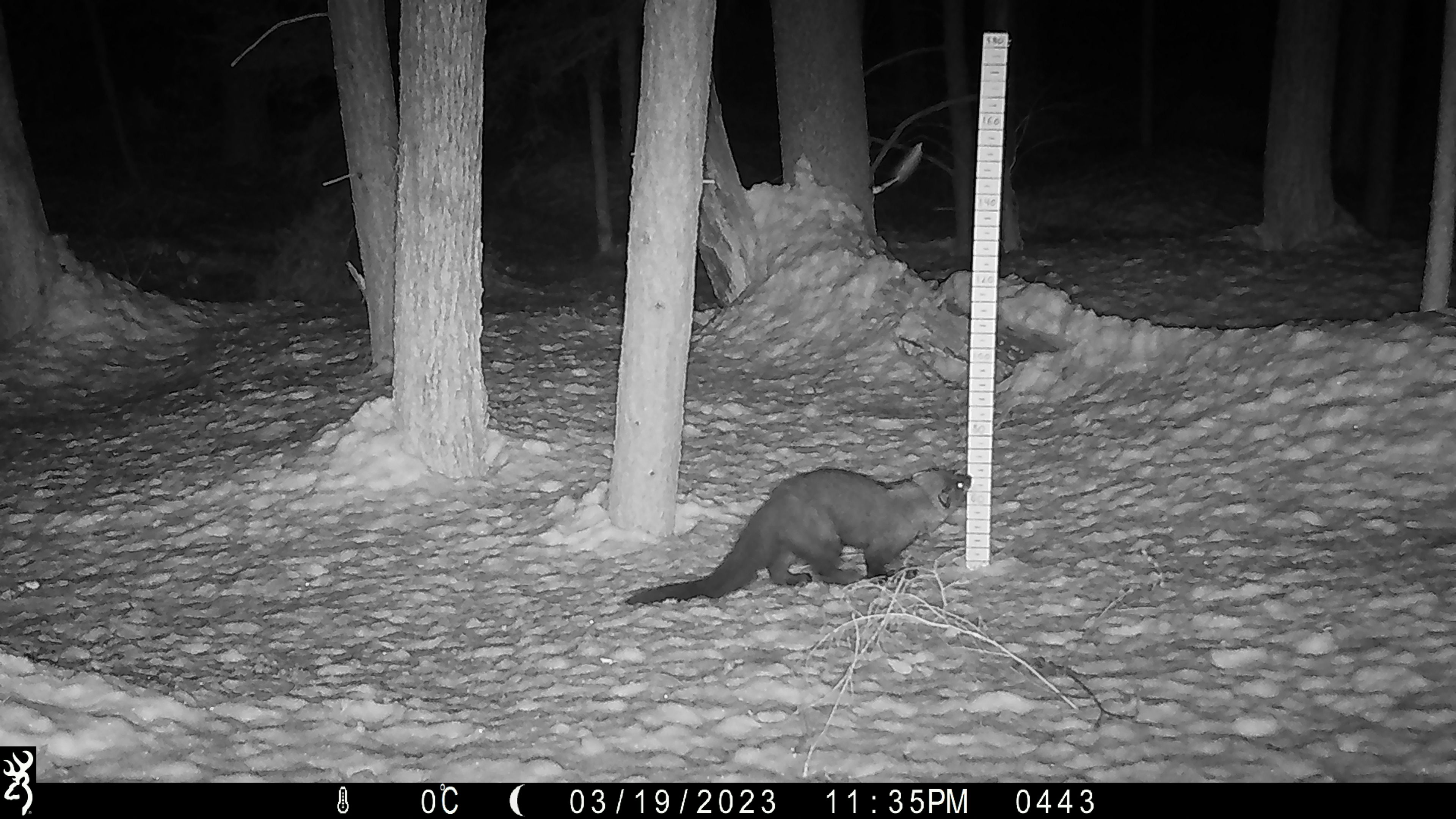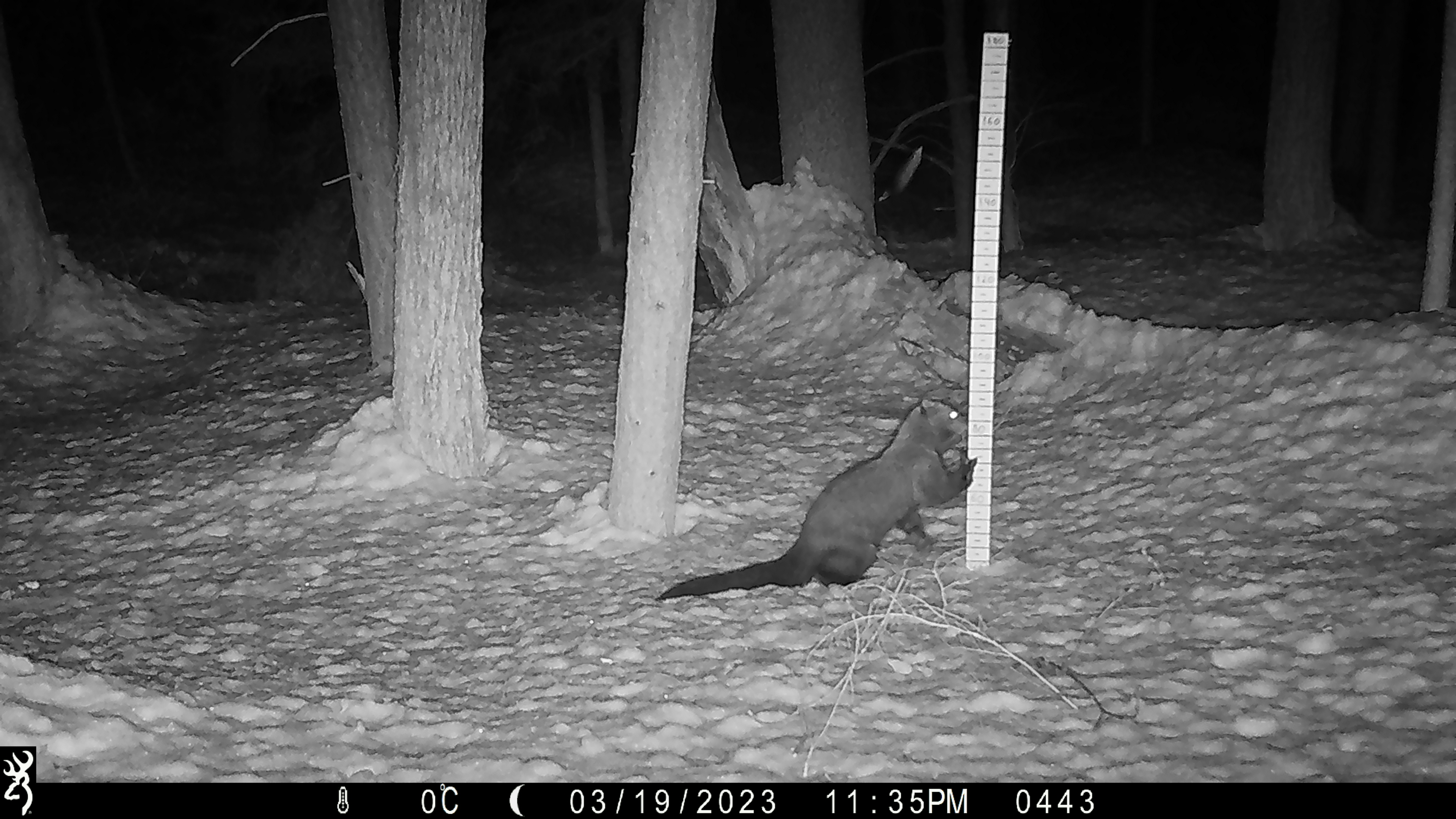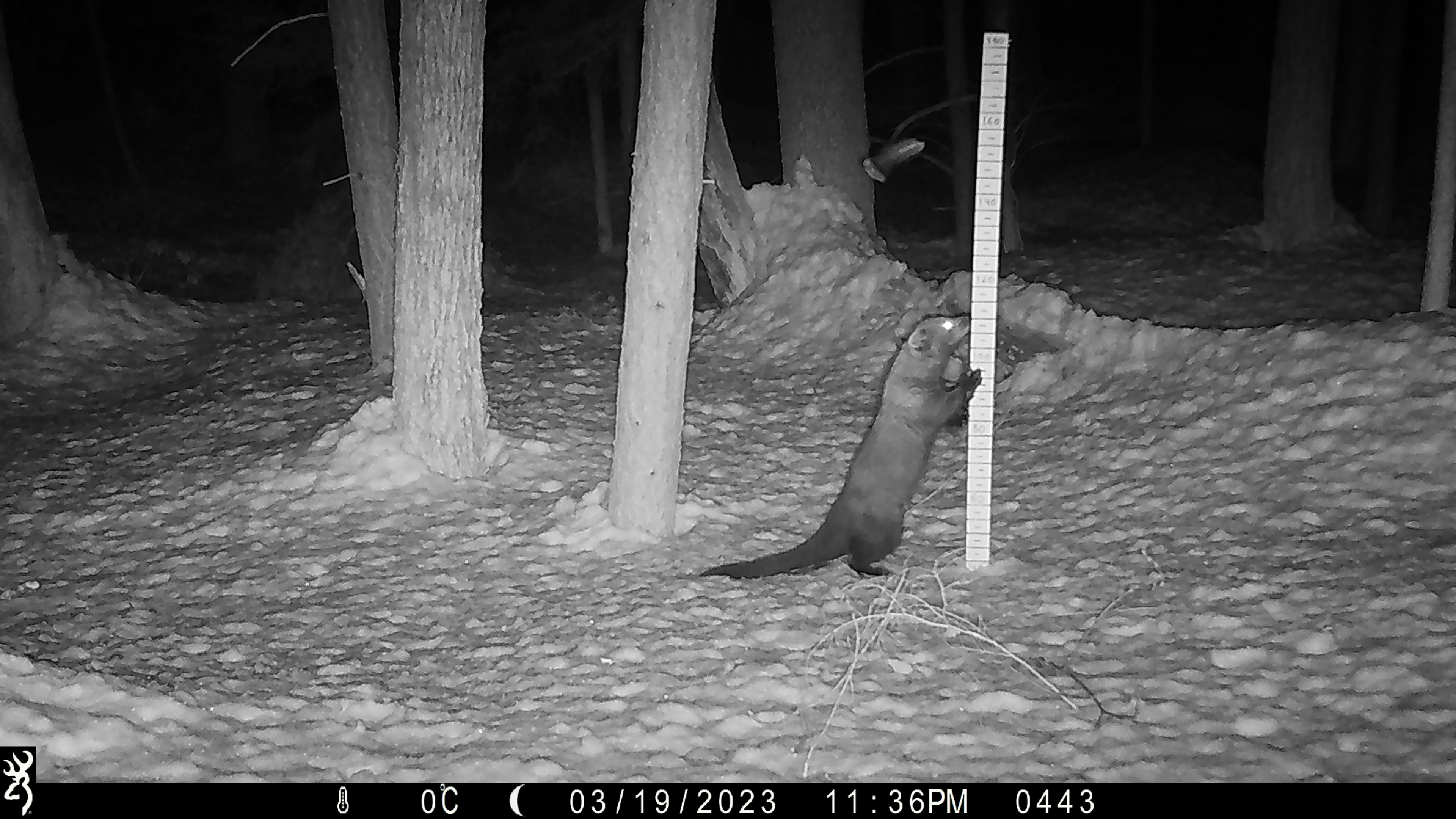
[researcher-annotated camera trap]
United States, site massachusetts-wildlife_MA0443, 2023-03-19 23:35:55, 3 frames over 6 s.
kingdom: Animalia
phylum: Chordata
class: Mammalia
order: Carnivora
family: Mustelidae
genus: Pekania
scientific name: Pekania pennanti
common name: fisher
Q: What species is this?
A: Fisher (Pekania pennanti).